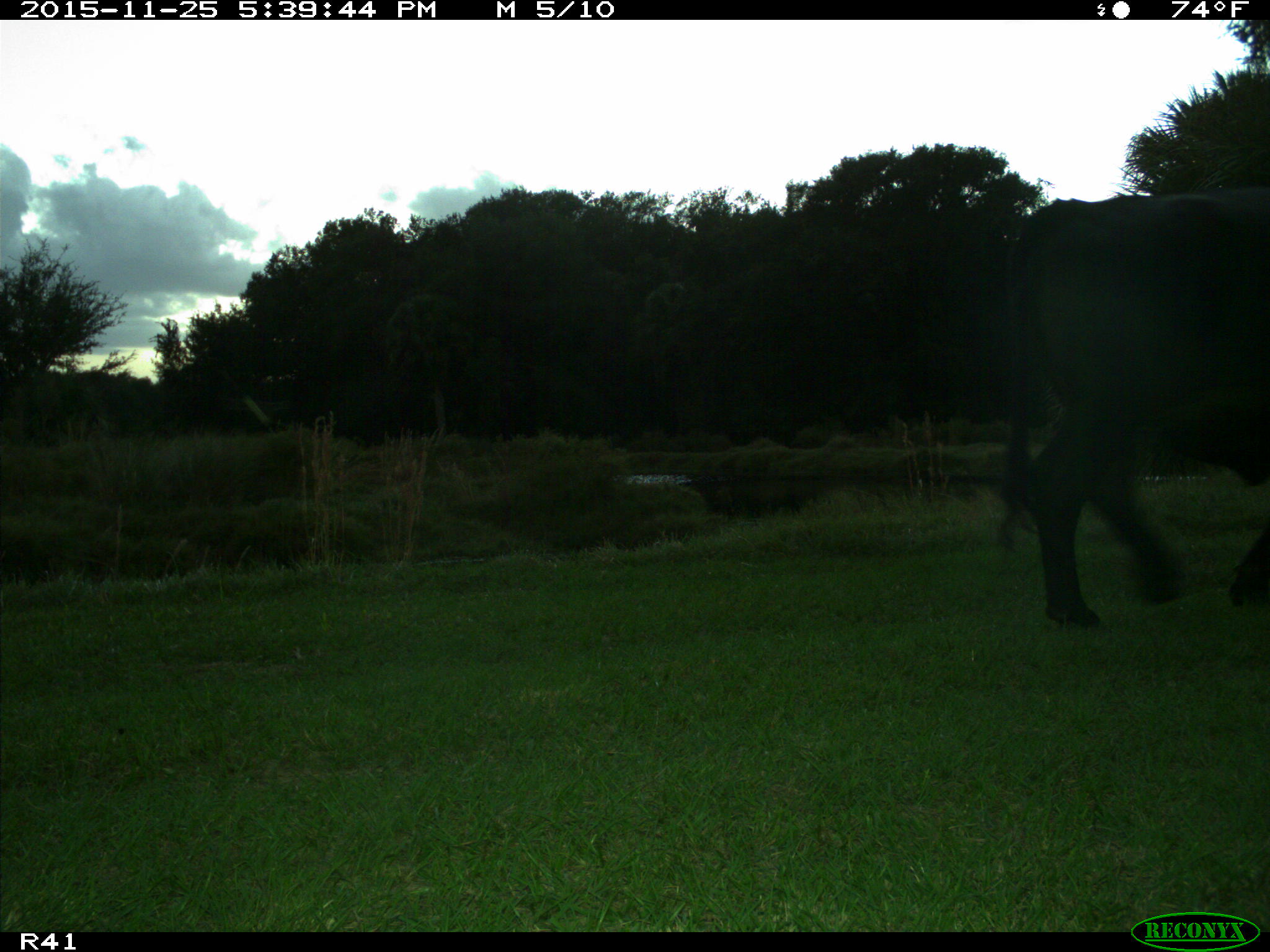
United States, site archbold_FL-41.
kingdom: Animalia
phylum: Chordata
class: Mammalia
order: Artiodactyla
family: Bovidae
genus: Bos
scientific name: Bos taurus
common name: domestic cow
Bos taurus (domestic cow).